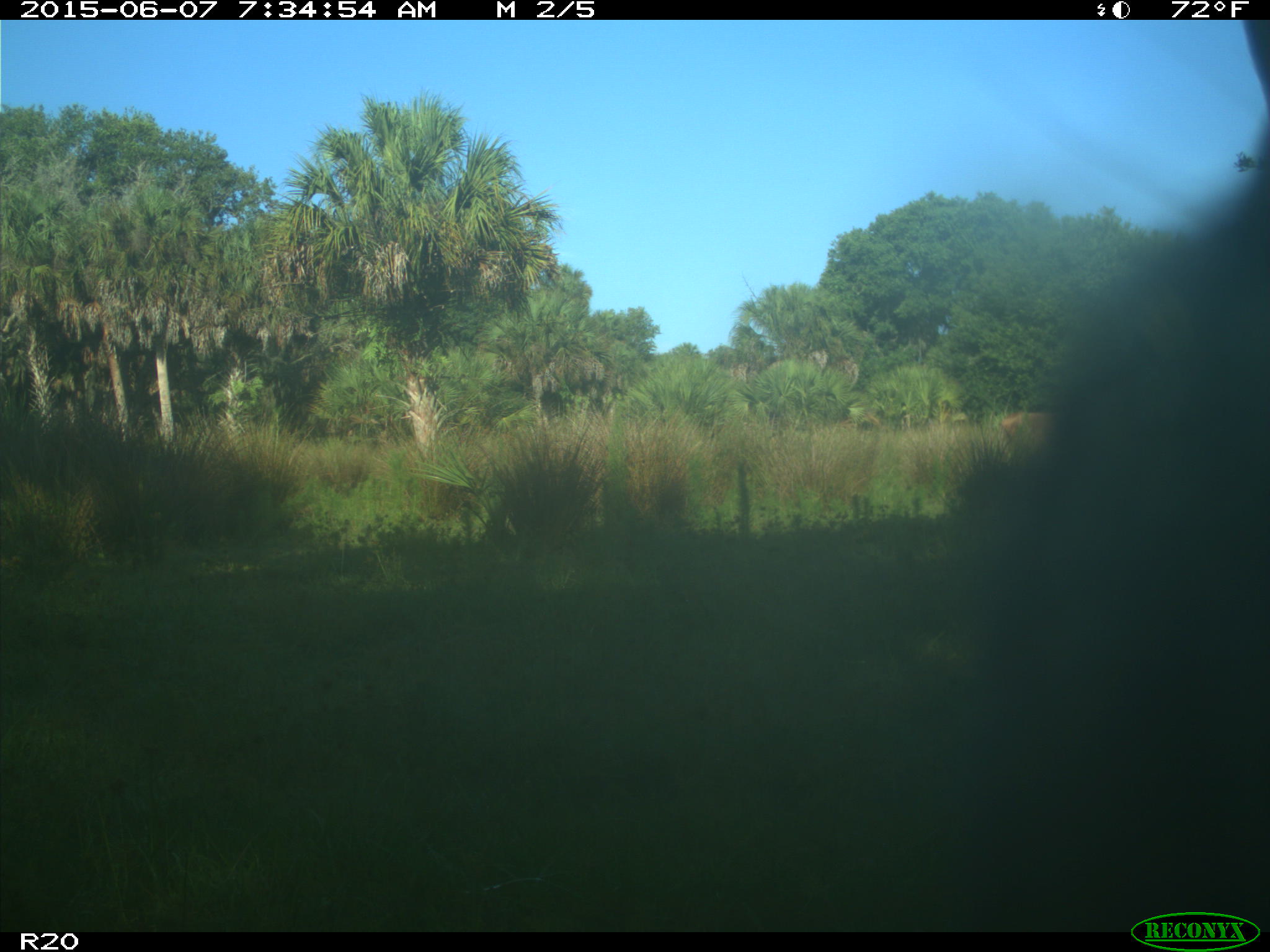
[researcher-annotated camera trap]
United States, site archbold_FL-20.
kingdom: Animalia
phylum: Chordata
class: Mammalia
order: Artiodactyla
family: Bovidae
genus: Bos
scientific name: Bos taurus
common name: domestic cow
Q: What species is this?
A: Bos taurus (domestic cow).